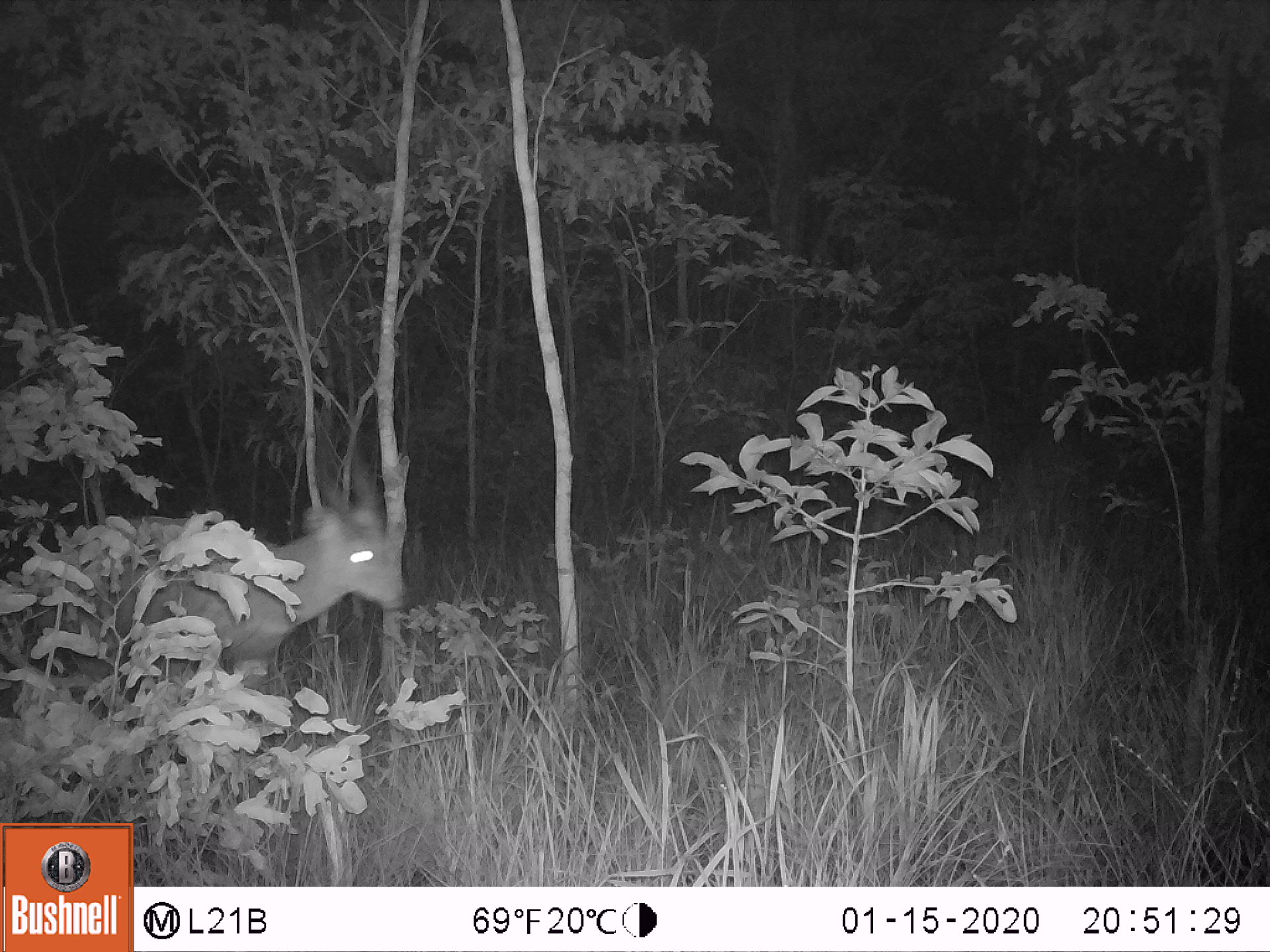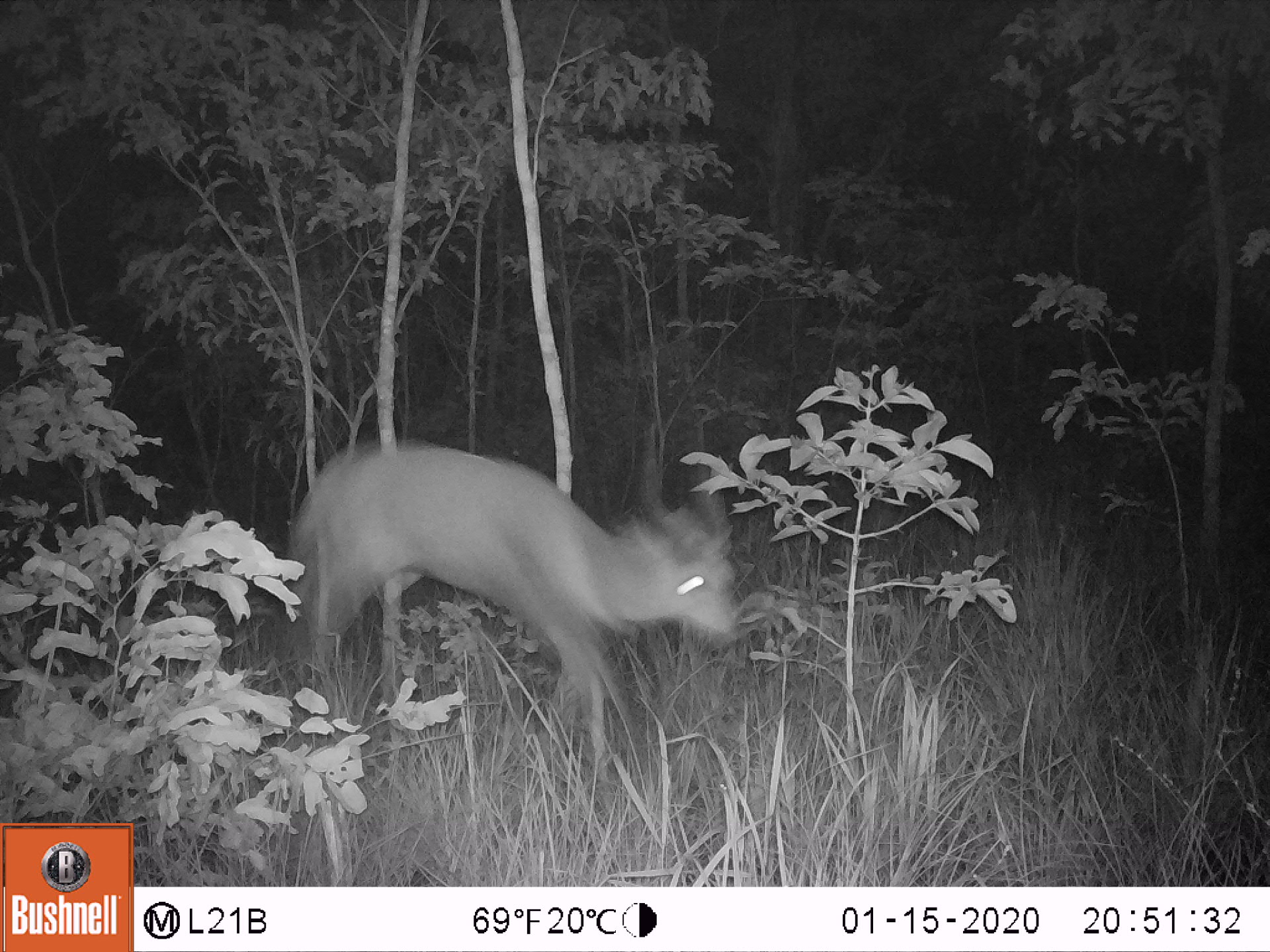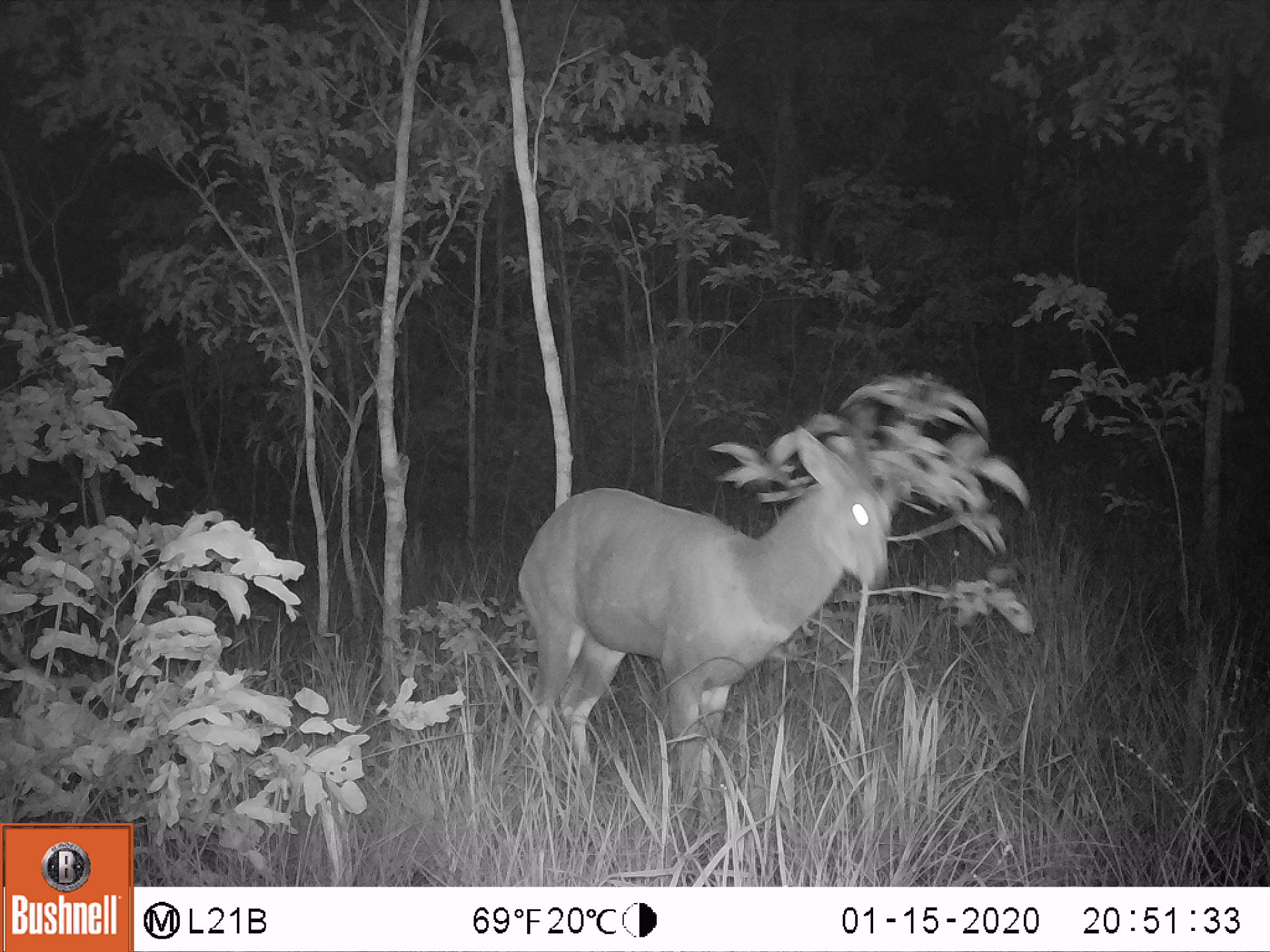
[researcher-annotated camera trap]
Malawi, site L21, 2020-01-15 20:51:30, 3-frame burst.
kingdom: Animalia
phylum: Chordata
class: Mammalia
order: Artiodactyla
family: Bovidae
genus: Tragelaphus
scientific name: Tragelaphus sylvaticus sylvaticus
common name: cape bushbuck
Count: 2.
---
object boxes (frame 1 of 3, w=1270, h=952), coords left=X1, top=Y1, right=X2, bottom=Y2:
cape bushbuck: left=50, top=436, right=405, bottom=690; left=393, top=449, right=396, bottom=474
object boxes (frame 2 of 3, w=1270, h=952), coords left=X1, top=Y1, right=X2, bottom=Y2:
cape bushbuck: left=293, top=422, right=737, bottom=774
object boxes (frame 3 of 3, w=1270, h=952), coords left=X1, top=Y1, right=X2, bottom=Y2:
cape bushbuck: left=514, top=420, right=909, bottom=792